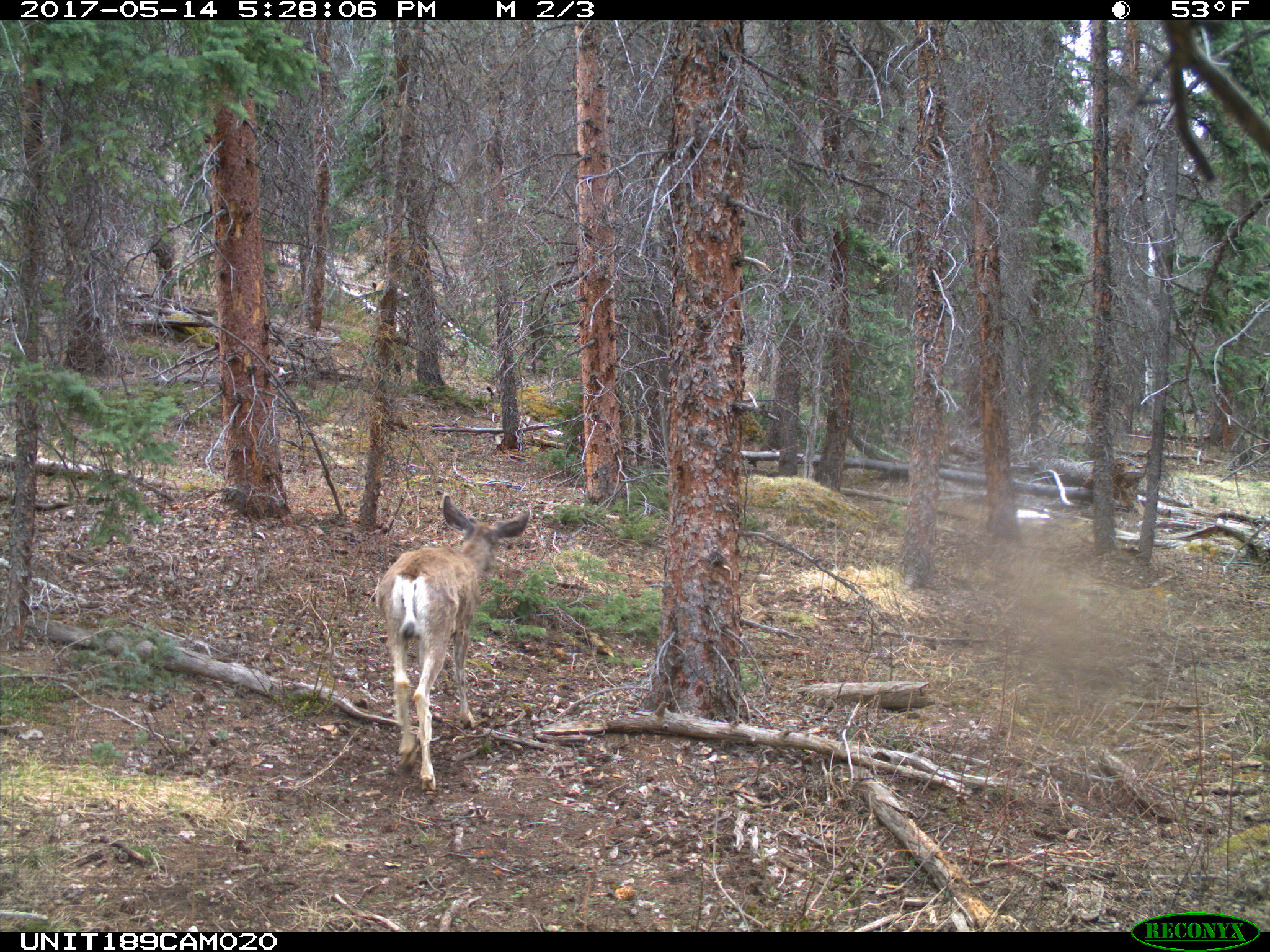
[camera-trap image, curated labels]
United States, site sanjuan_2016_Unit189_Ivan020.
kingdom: Animalia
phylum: Chordata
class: Mammalia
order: Artiodactyla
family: Cervidae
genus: Odocoileus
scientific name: Odocoileus hemionus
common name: mule deer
Odocoileus hemionus (mule deer).